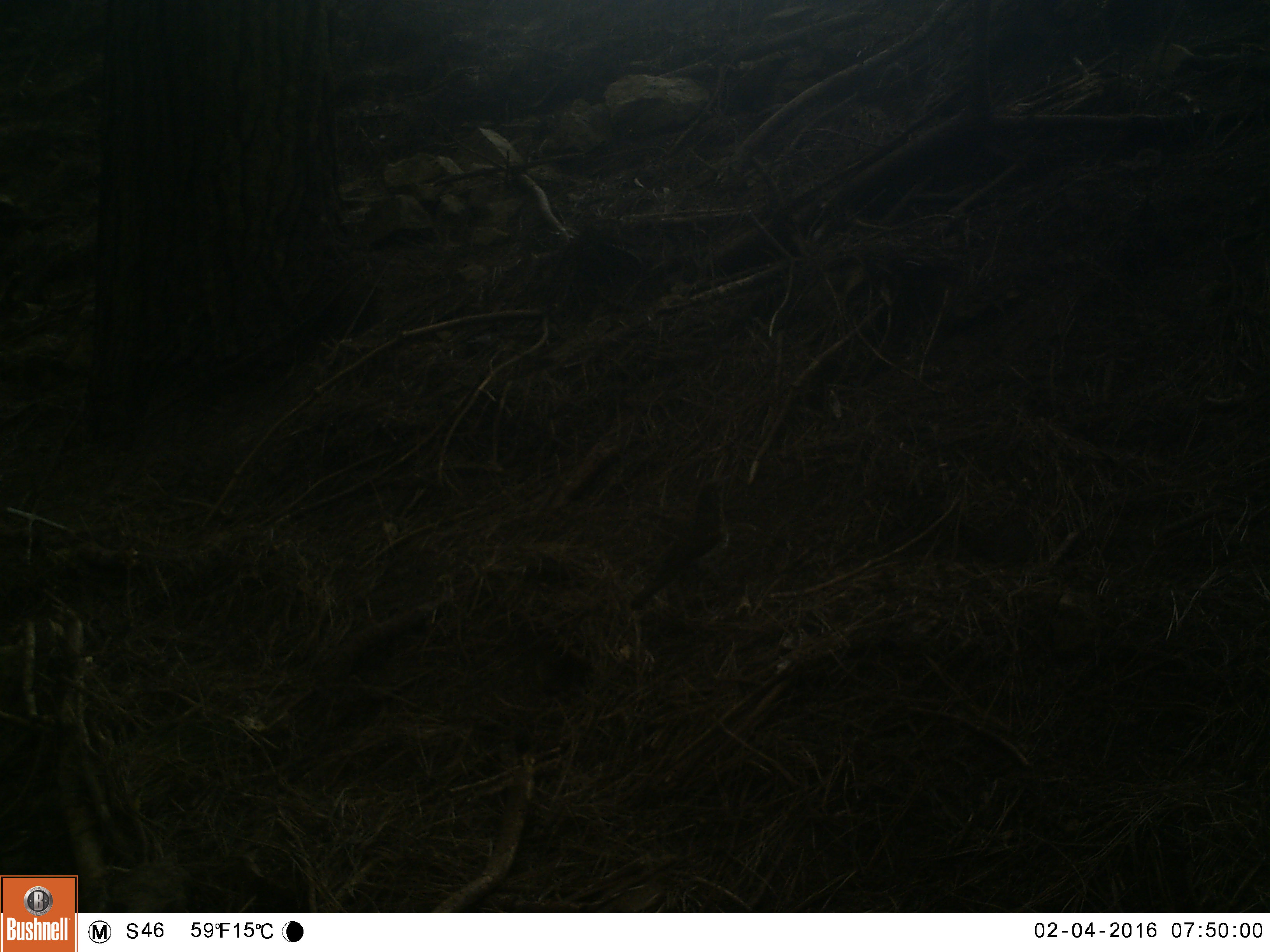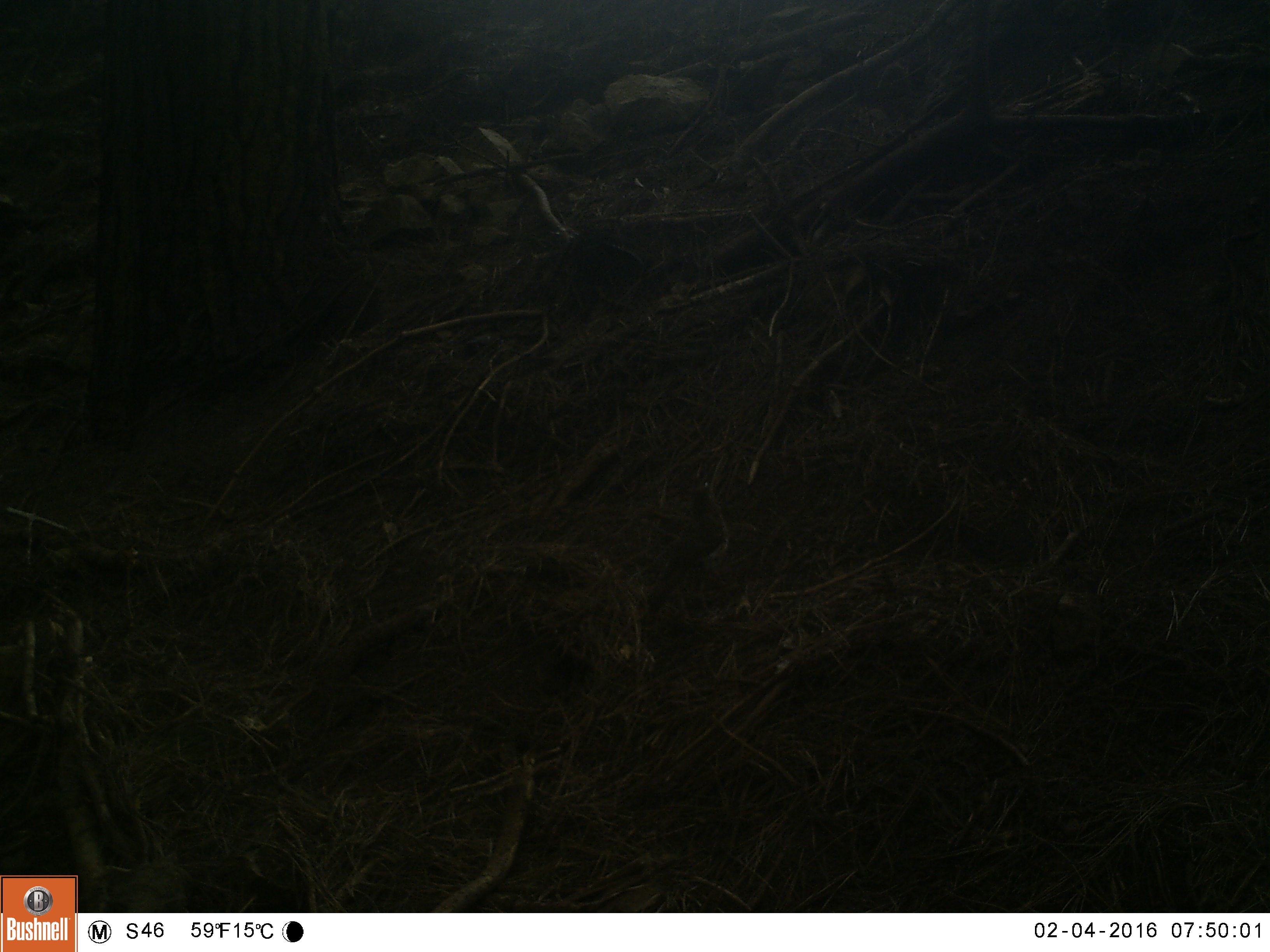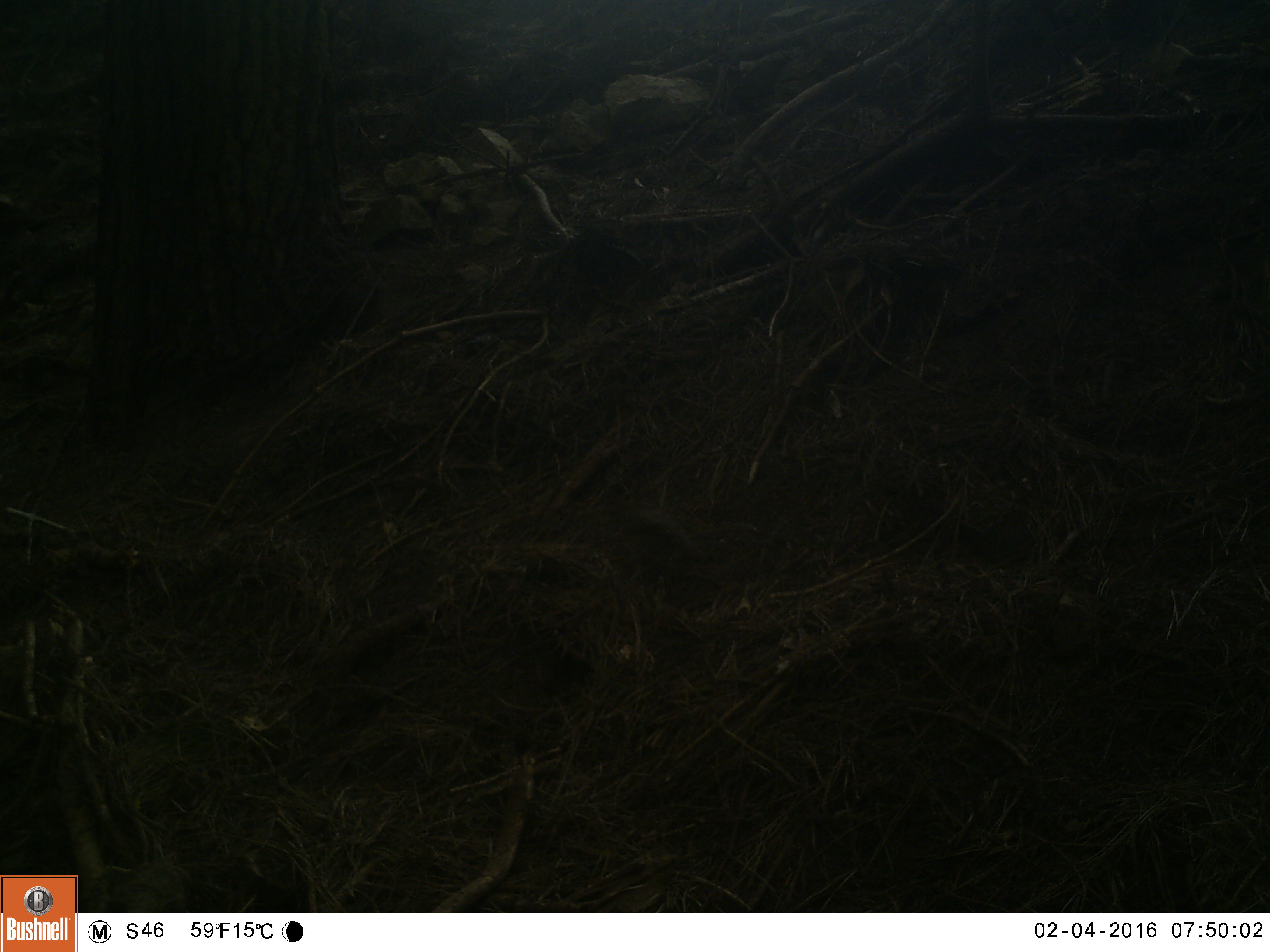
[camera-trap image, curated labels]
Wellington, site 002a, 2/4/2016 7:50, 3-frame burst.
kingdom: Animalia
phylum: Chordata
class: Aves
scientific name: Aves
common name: bird